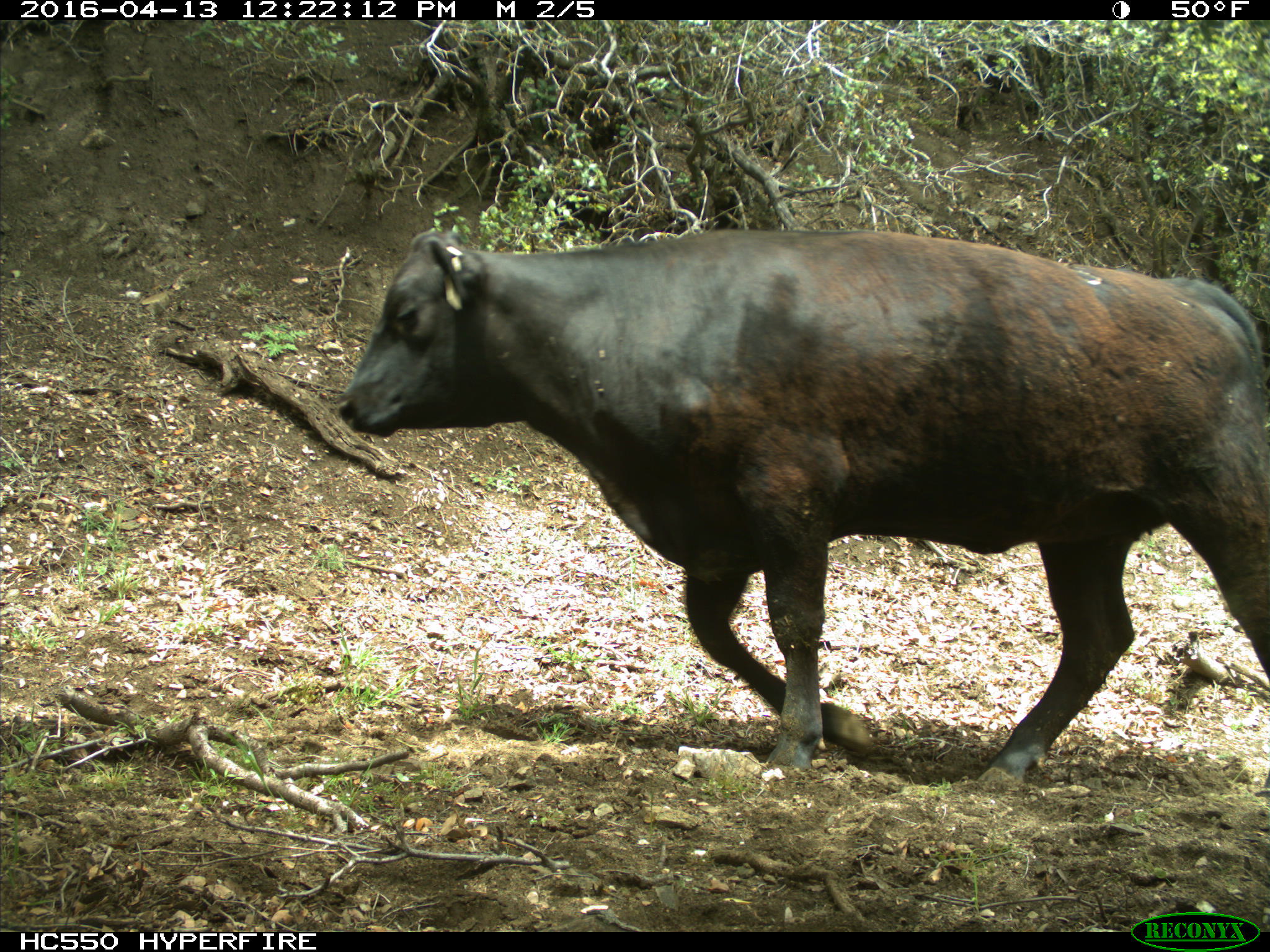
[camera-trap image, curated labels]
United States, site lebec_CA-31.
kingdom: Animalia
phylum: Chordata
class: Mammalia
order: Artiodactyla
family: Bovidae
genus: Bos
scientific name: Bos taurus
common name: domestic cow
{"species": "Bos taurus (domestic cow)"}